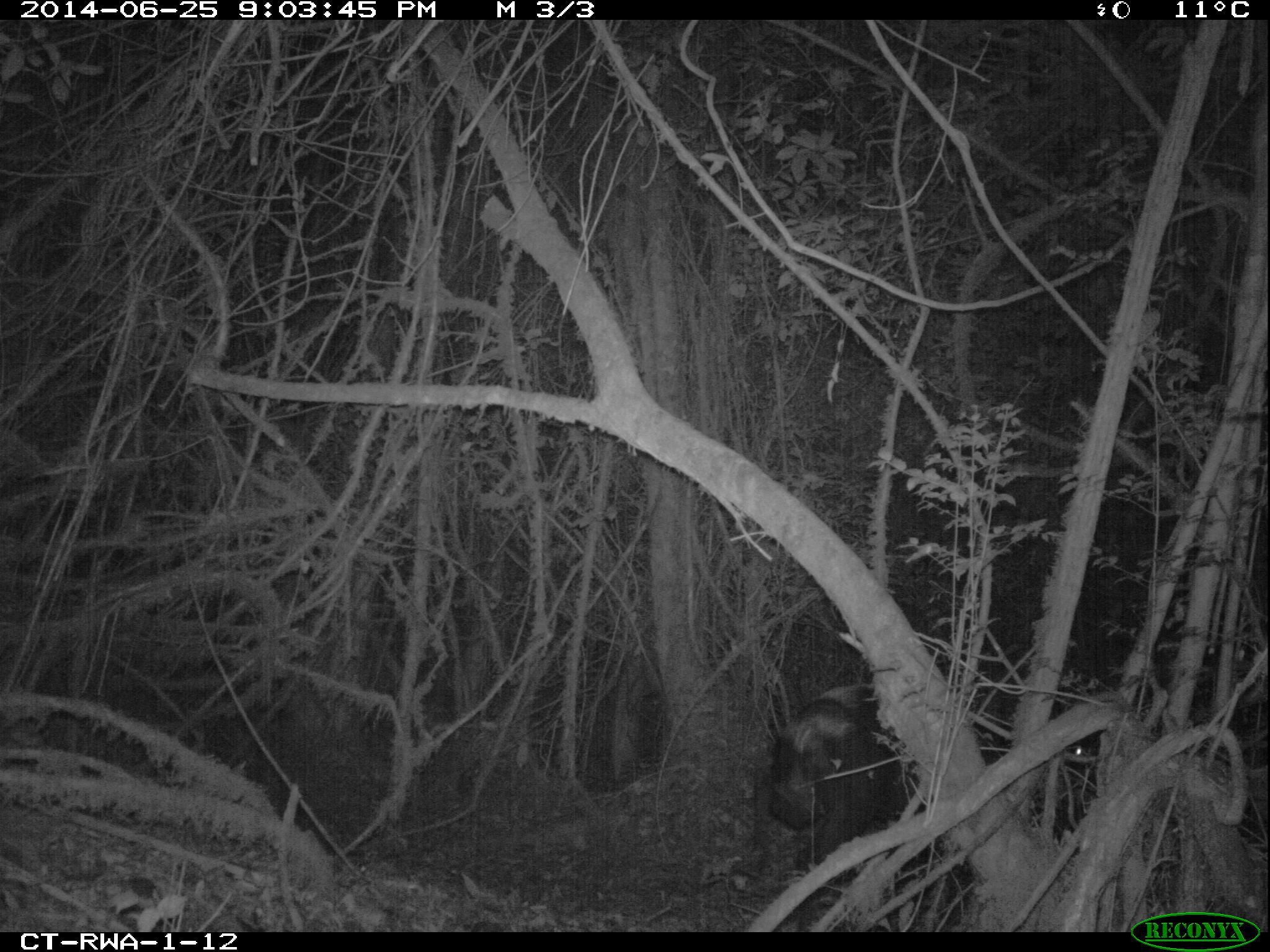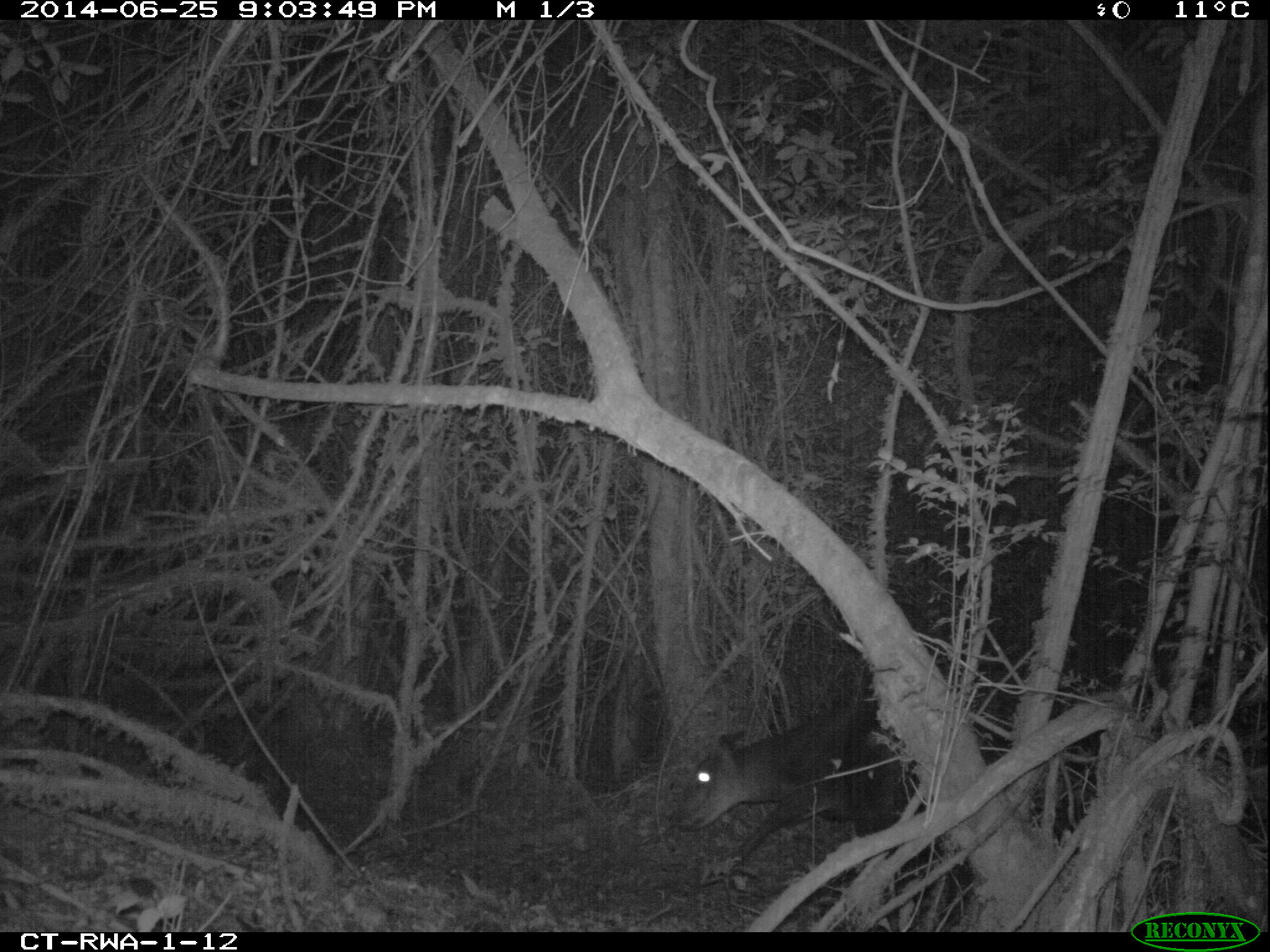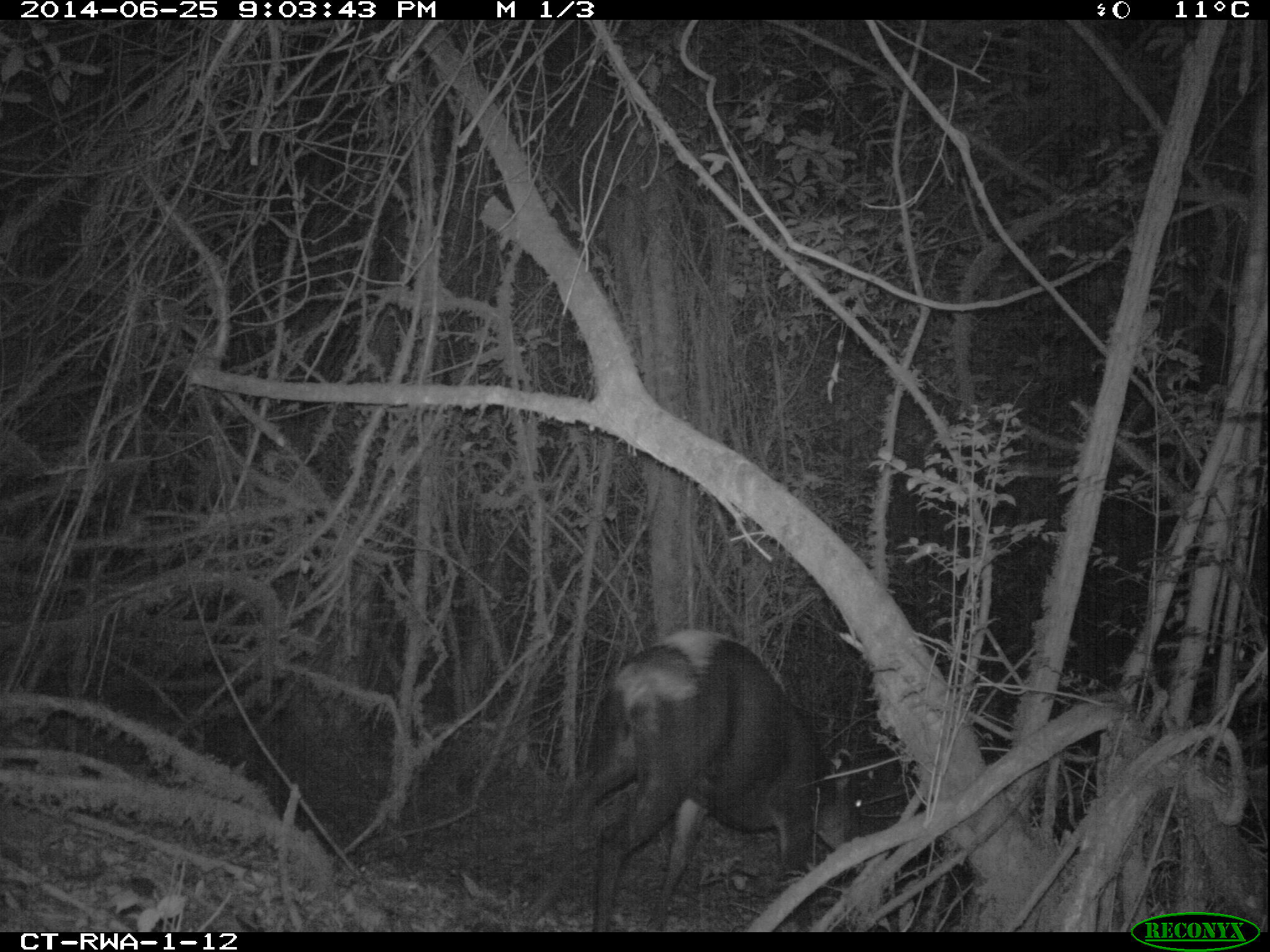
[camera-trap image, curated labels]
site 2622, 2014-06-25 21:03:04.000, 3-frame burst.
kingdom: Animalia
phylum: Chordata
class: Mammalia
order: Artiodactyla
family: Bovidae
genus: Cephalophus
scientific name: Cephalophus silvicultor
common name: light-backed duiker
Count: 1.